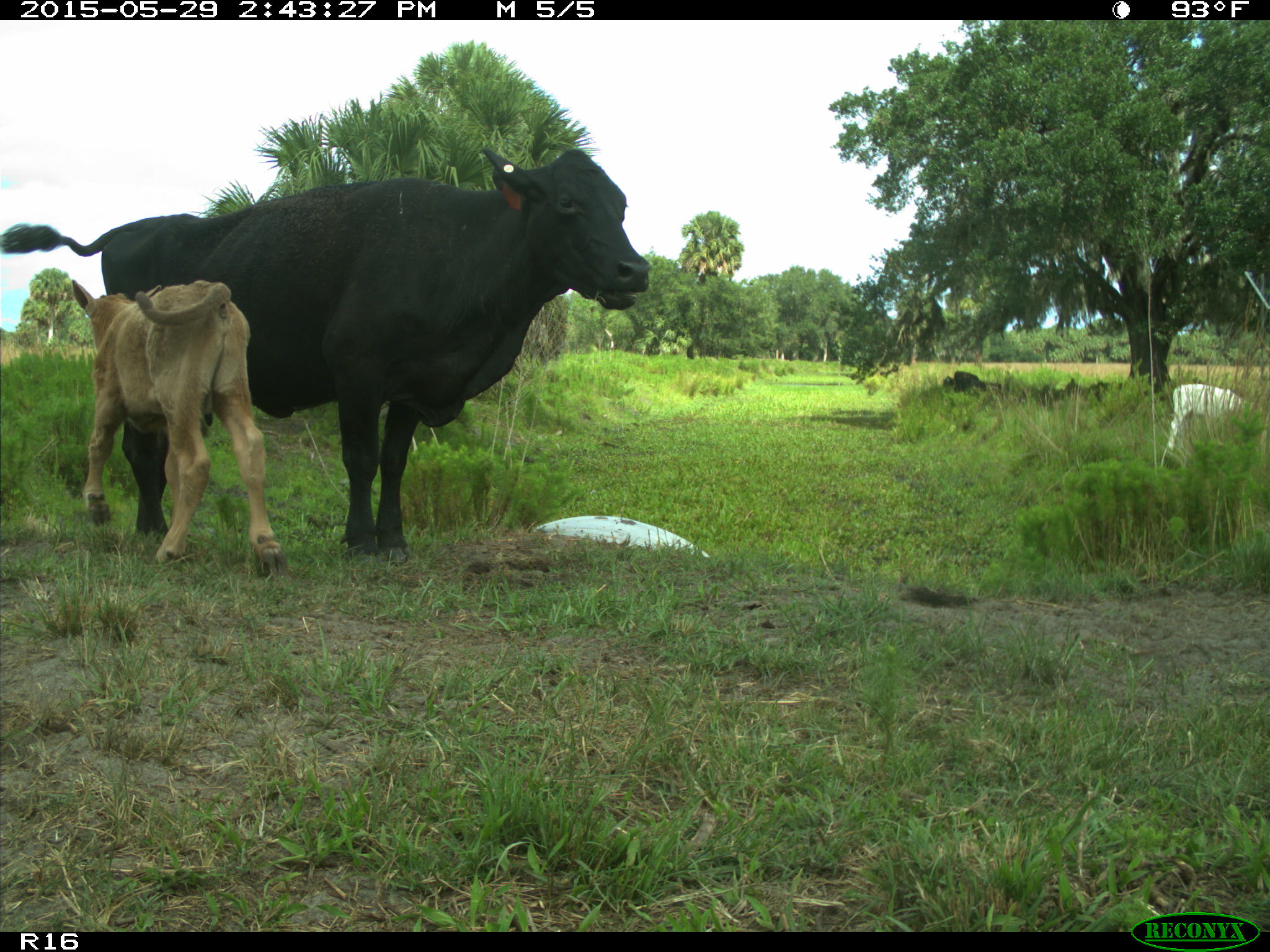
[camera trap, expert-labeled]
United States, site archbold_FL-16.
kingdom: Animalia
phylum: Chordata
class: Mammalia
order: Artiodactyla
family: Bovidae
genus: Bos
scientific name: Bos taurus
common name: domestic cow